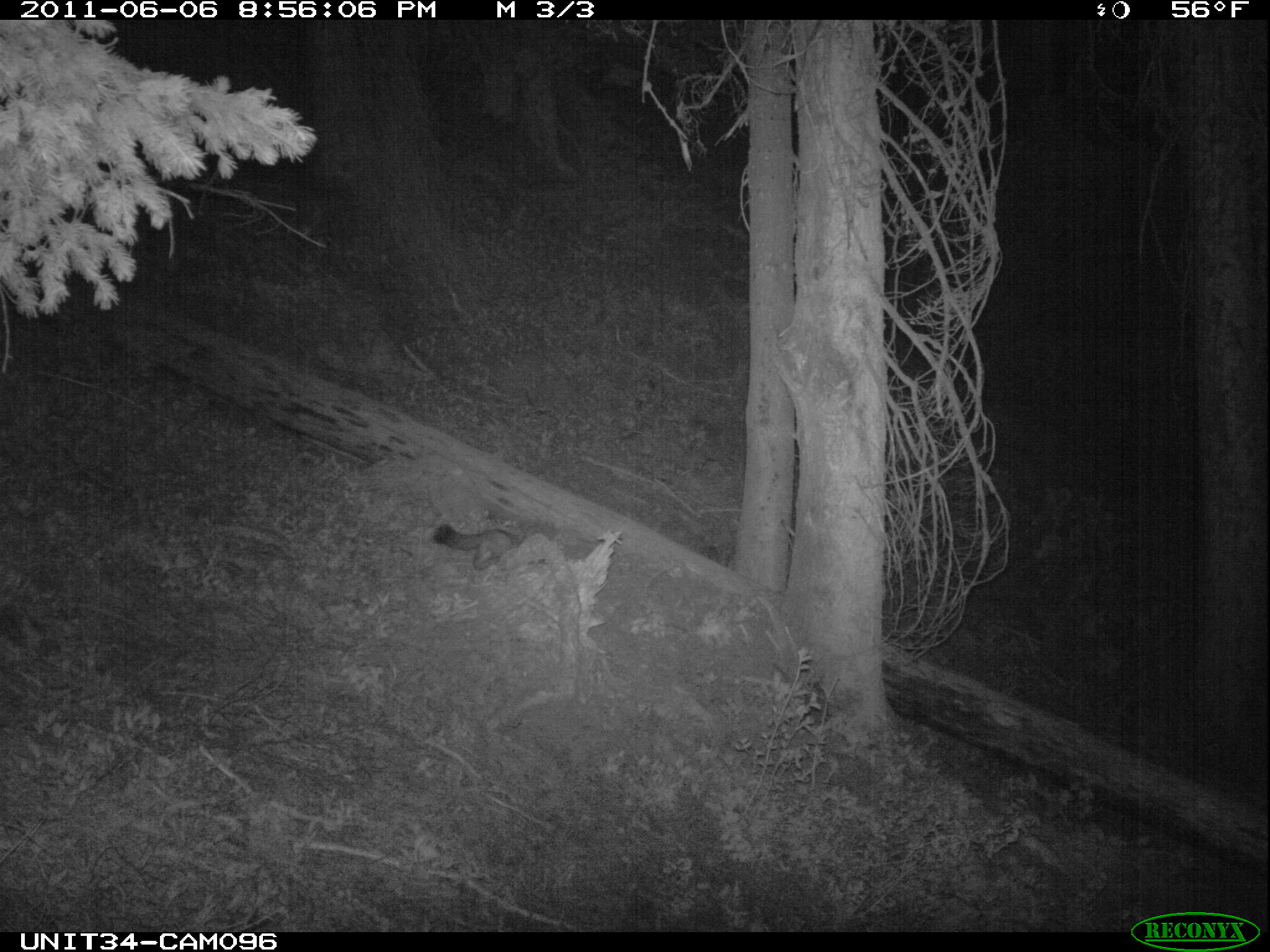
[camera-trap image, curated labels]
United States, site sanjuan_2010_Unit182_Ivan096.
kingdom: Animalia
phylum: Chordata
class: Mammalia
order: Carnivora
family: Mustelidae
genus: Martes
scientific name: Martes americana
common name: american marten